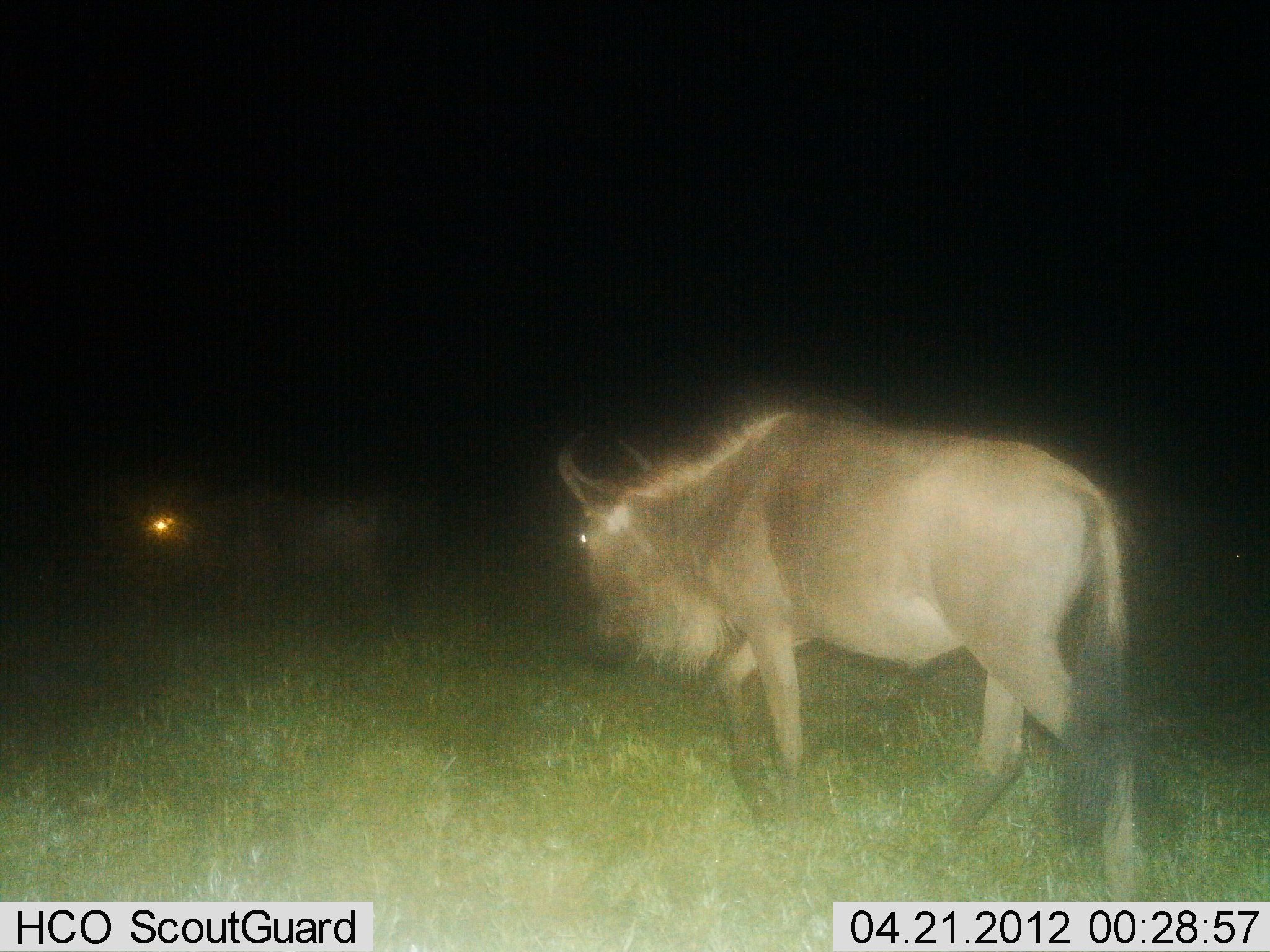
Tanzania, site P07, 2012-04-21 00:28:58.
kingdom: Animalia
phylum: Chordata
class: Mammalia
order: Artiodactyla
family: Bovidae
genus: Connochaetes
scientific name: Connochaetes taurinus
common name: blue wildebeest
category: wildebeest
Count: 2.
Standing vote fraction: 29%.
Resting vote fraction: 0%.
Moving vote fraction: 81%.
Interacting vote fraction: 0%.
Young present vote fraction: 0%.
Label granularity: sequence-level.